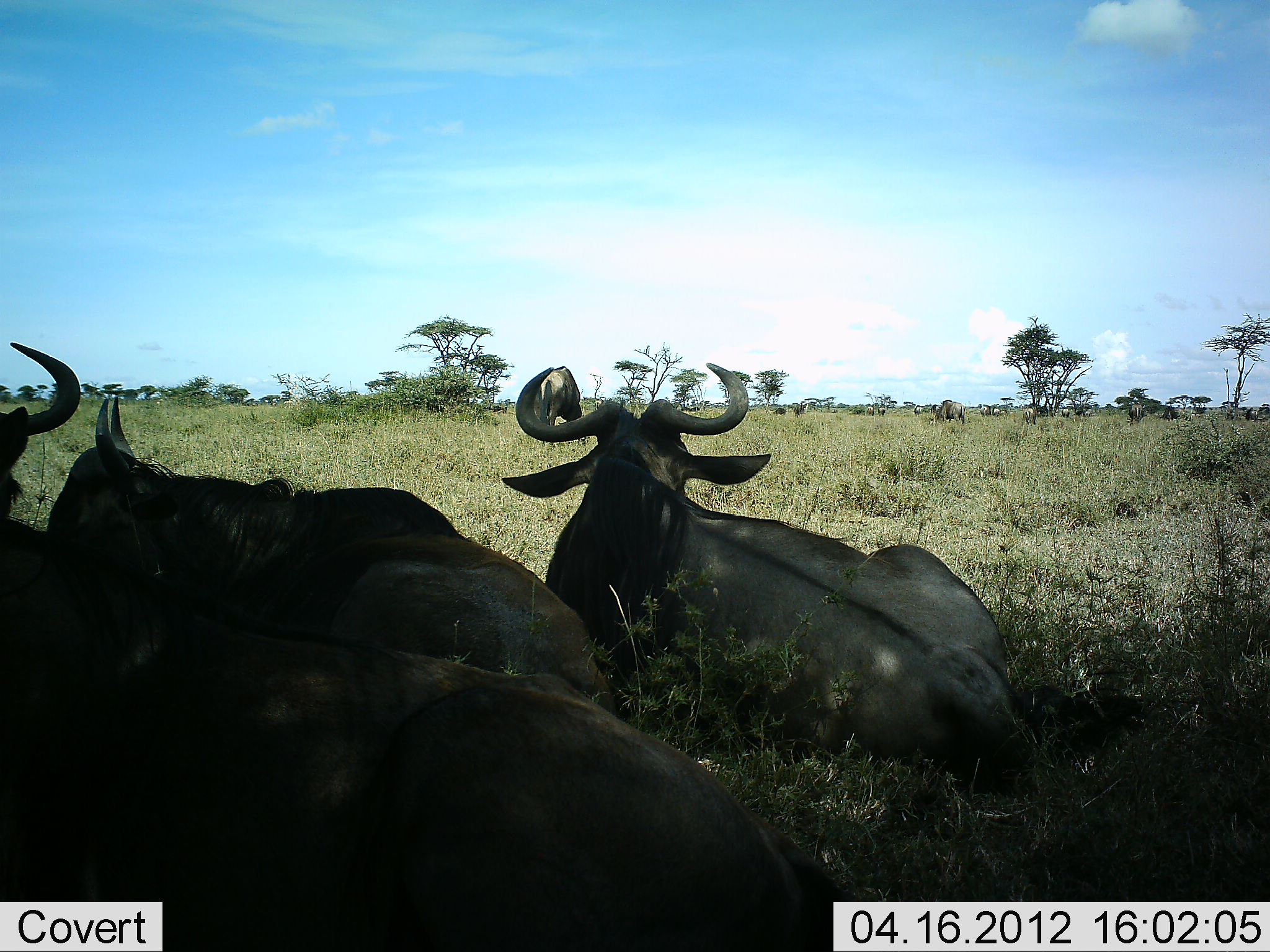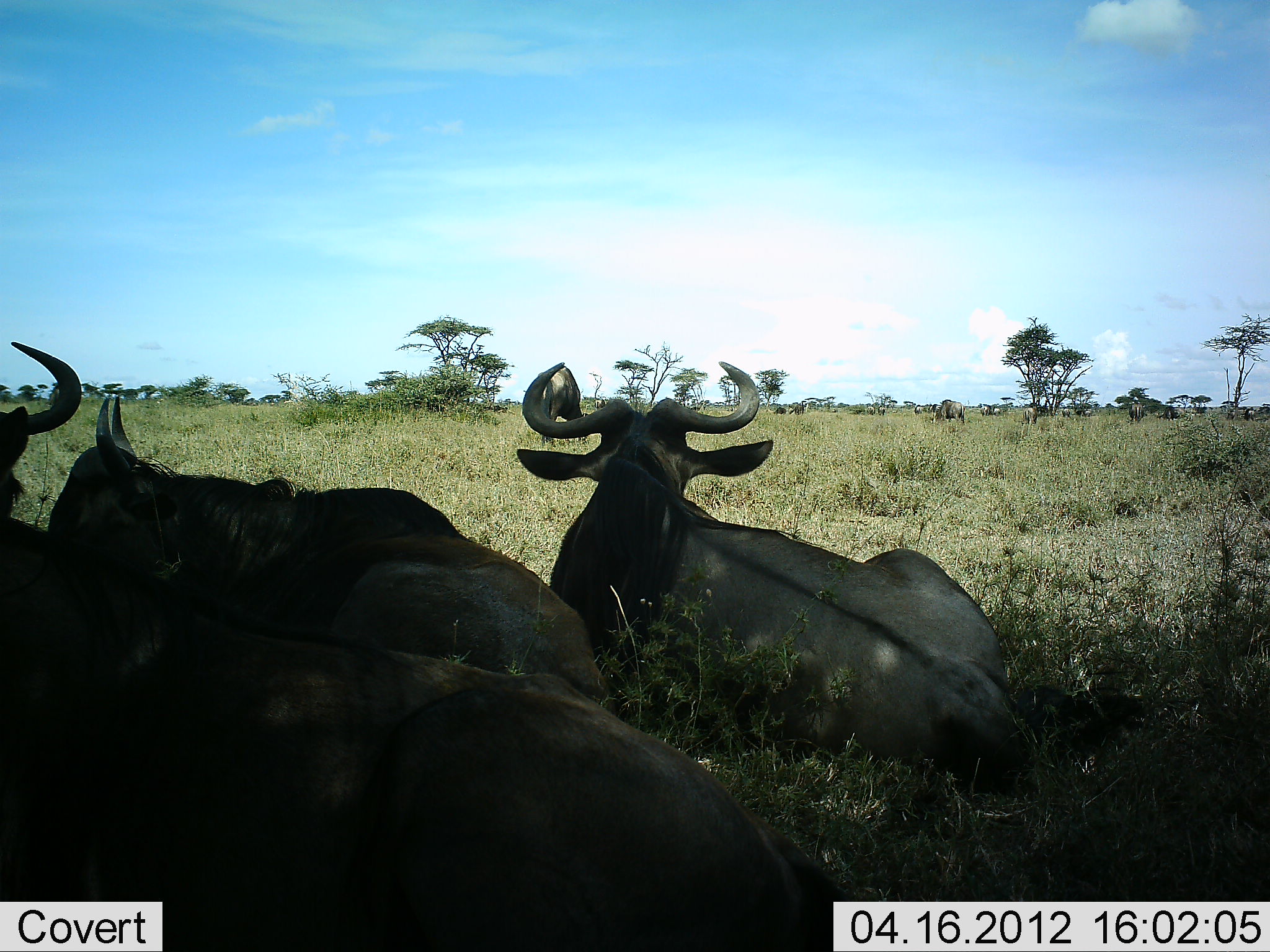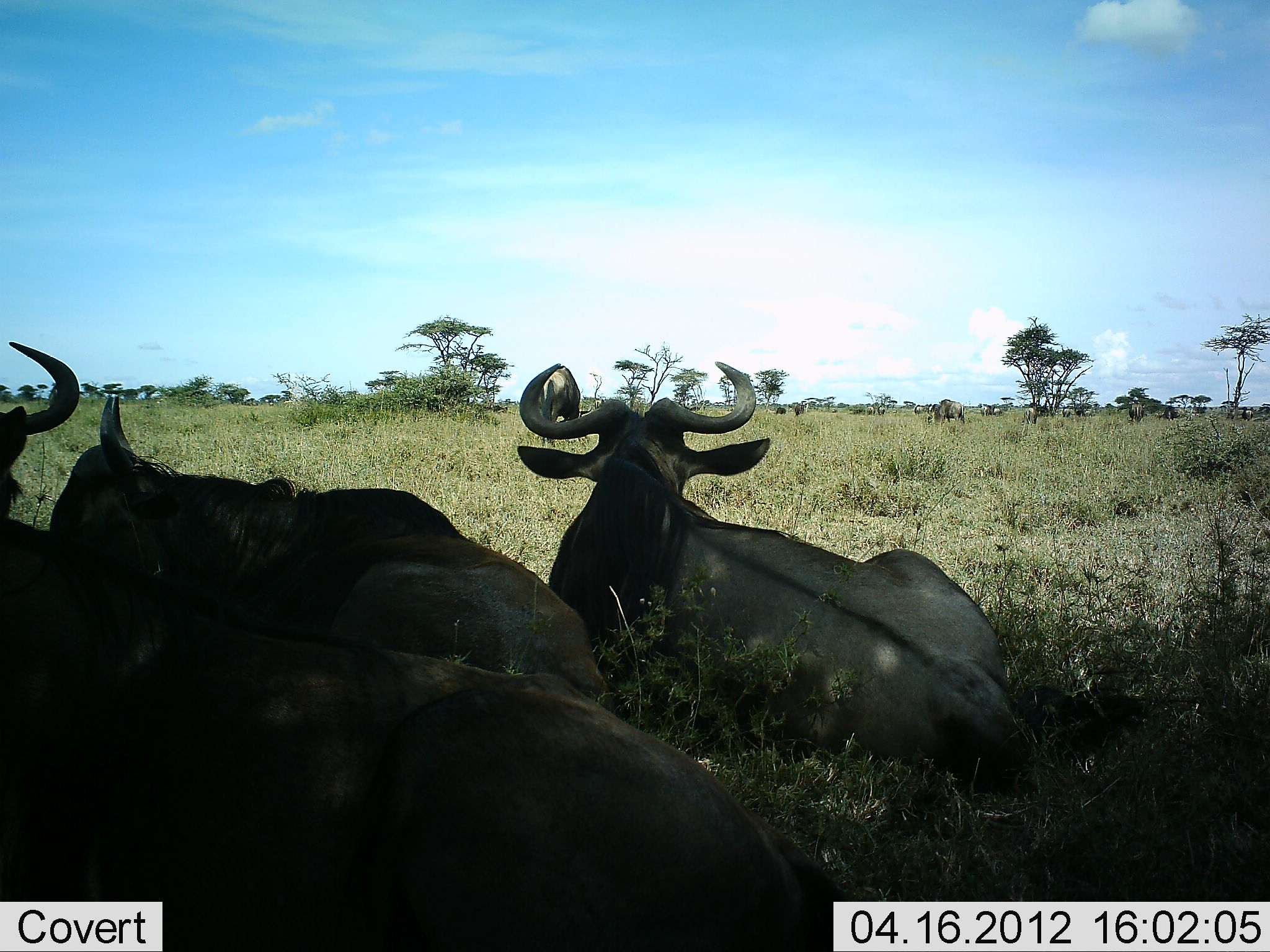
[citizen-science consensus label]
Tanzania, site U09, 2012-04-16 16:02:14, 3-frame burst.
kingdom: Animalia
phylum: Chordata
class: Mammalia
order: Artiodactyla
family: Bovidae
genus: Connochaetes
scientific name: Connochaetes taurinus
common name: blue wildebeest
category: wildebeest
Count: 5.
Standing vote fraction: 38%.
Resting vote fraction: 100%.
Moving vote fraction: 0%.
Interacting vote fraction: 0%.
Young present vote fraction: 0%.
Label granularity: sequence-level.